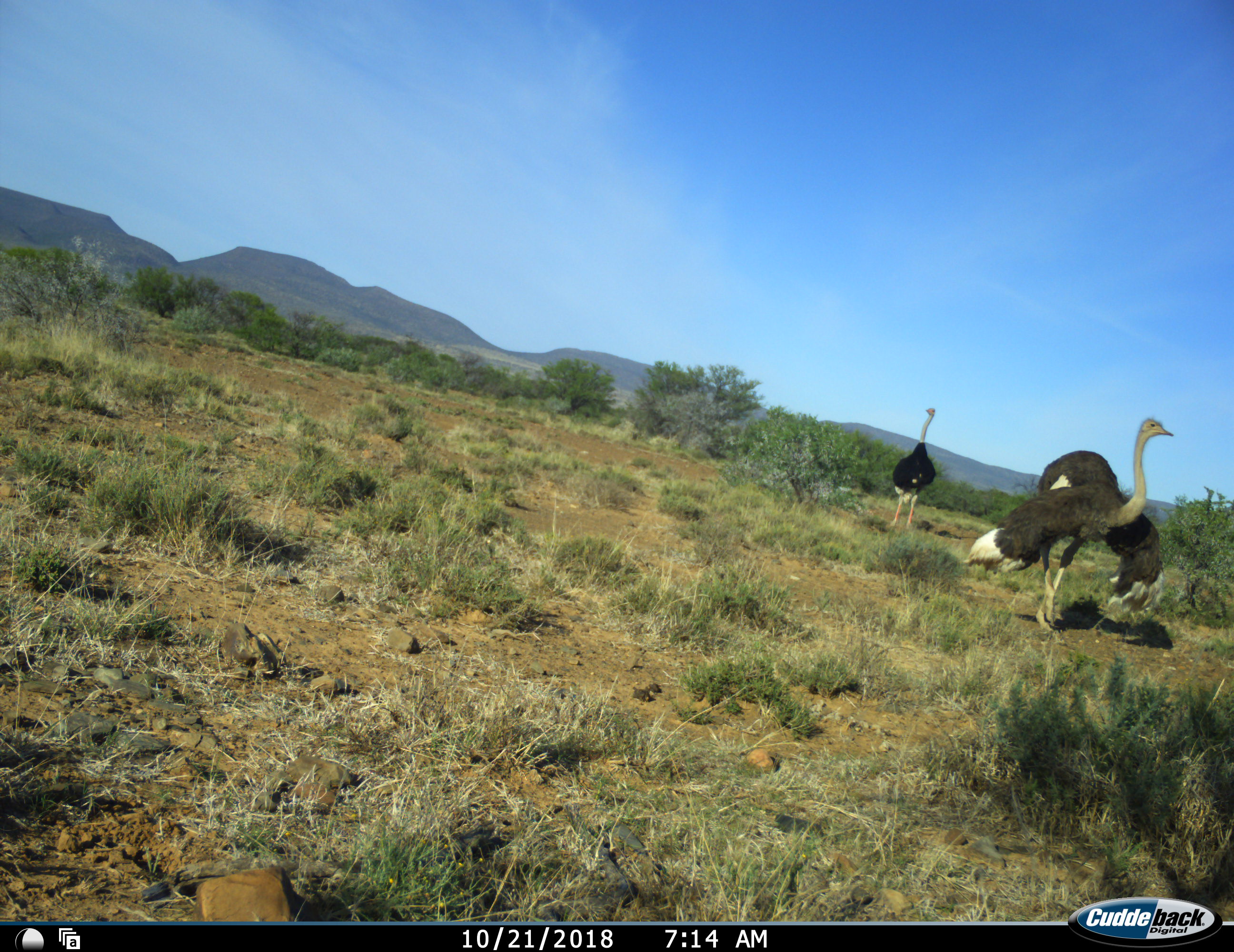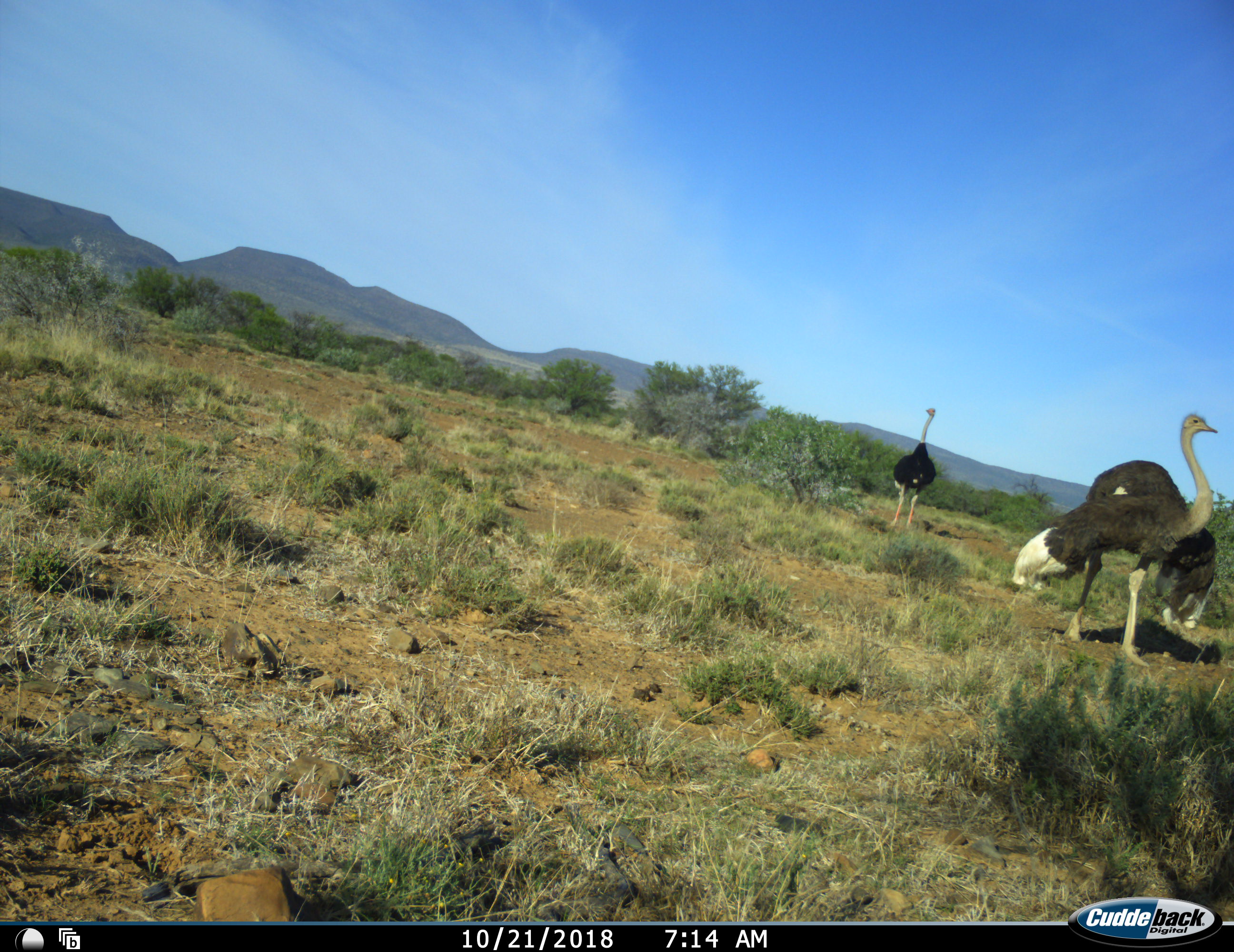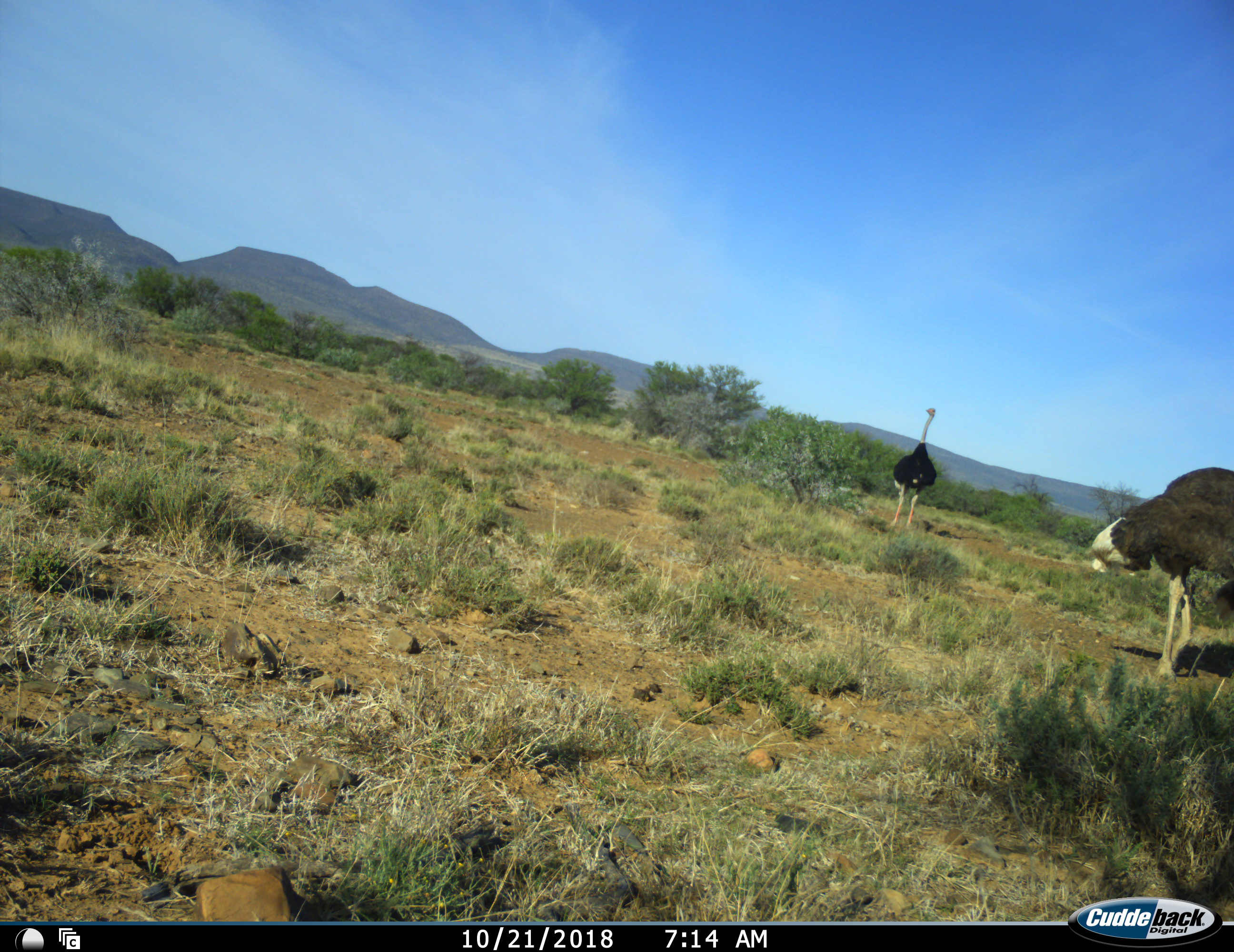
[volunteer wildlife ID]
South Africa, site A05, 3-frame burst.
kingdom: Animalia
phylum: Chordata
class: Aves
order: Struthioniformes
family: Struthionidae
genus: Struthio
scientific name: Struthio camelus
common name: ostrich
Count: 2.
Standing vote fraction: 60%.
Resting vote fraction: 10%.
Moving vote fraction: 80%.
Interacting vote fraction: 0%.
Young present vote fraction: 0%.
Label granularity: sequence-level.